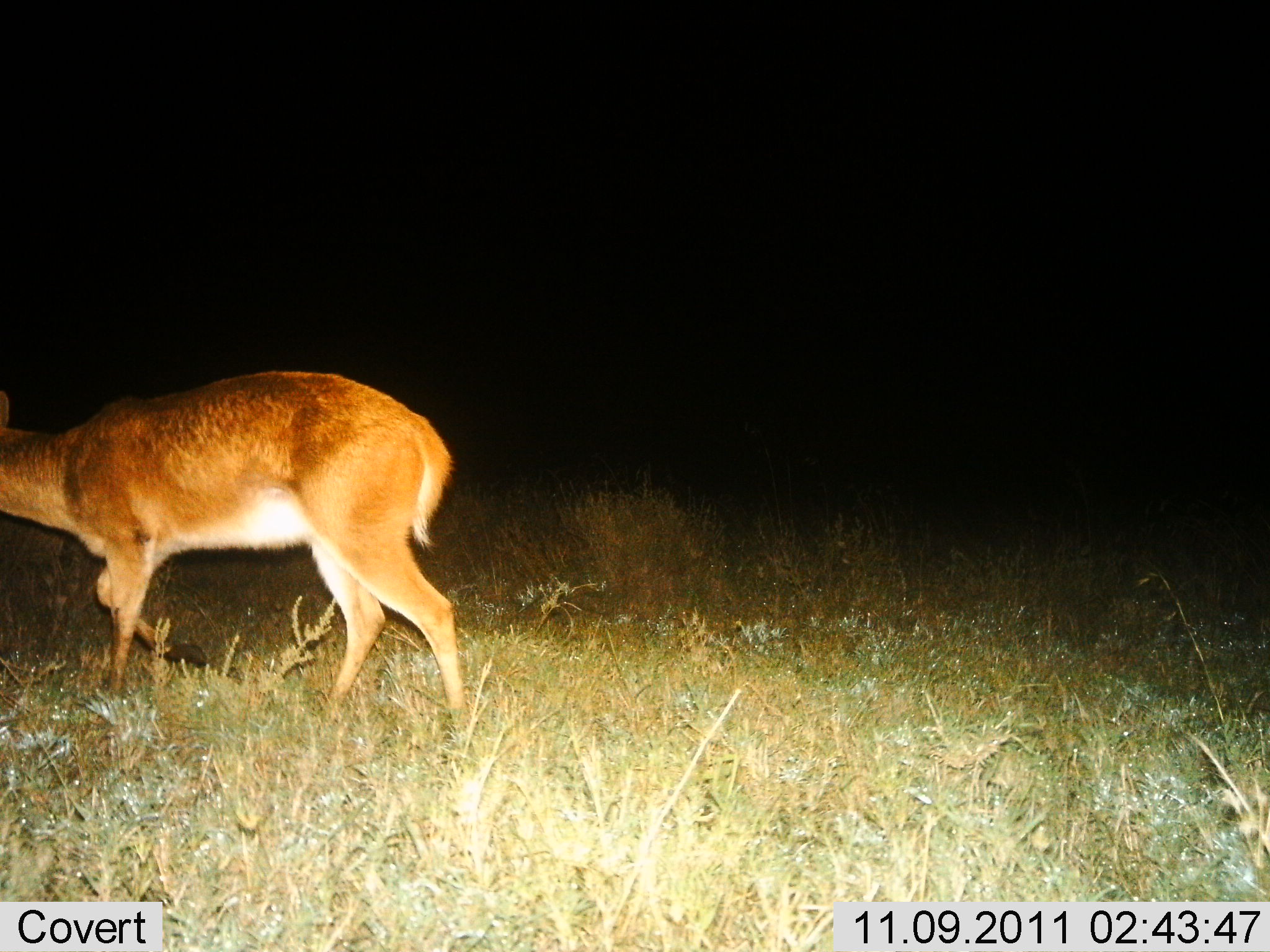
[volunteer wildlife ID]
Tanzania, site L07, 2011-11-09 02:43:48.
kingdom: Animalia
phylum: Chordata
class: Mammalia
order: Artiodactyla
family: Bovidae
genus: Redunca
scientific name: Redunca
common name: reedbuck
Reedbuck (Redunca), count 1. Behavior (volunteer vote fractions): standing 17%, resting 0%, moving 83%, interacting 0%. Young present (vote fraction): 0%. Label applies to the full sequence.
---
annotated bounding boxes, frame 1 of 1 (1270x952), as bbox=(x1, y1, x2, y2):
animal: bbox=(0, 369, 479, 748)